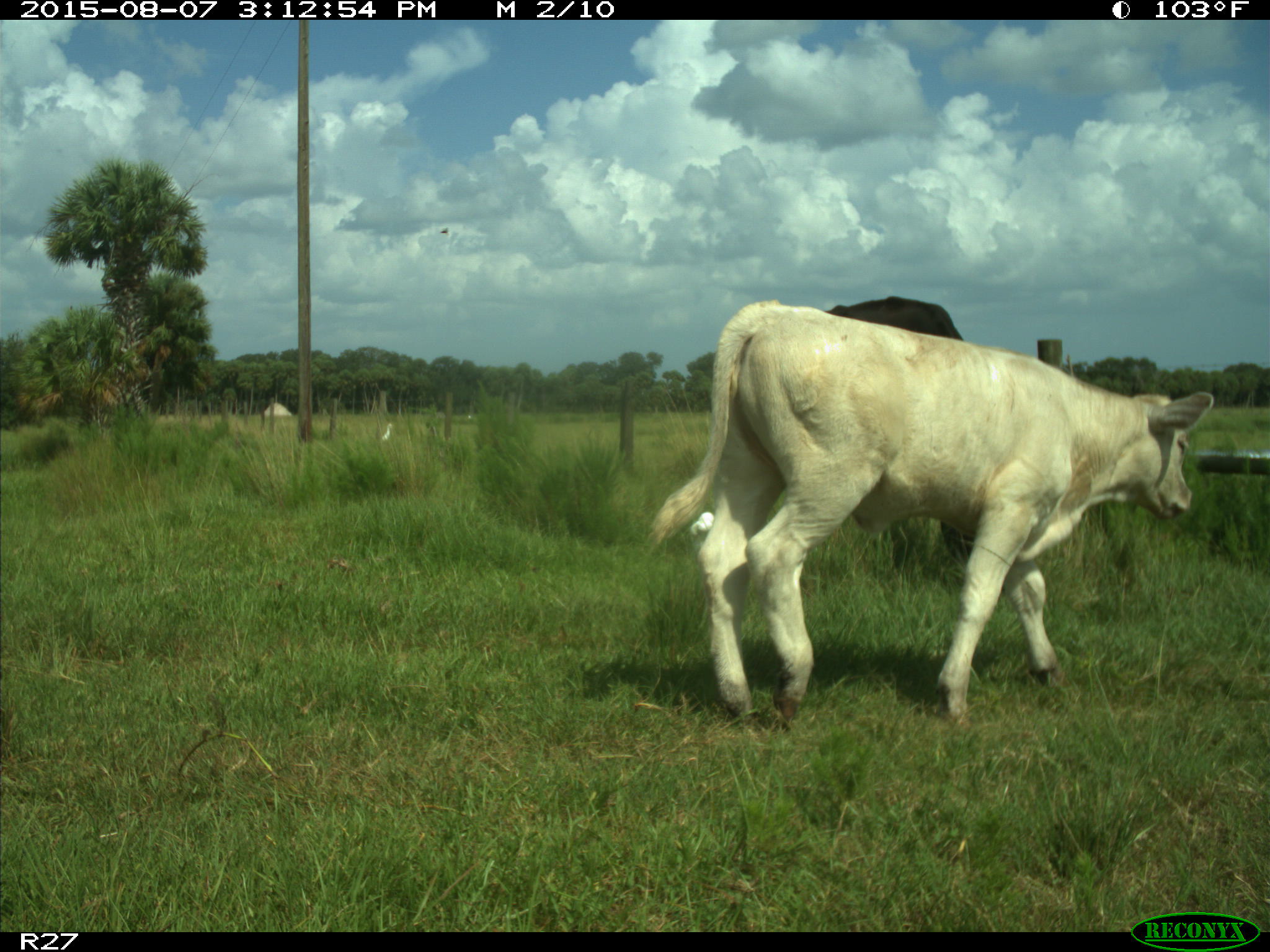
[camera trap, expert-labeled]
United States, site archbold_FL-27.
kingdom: Animalia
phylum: Chordata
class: Mammalia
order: Artiodactyla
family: Bovidae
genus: Bos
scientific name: Bos taurus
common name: domestic cow